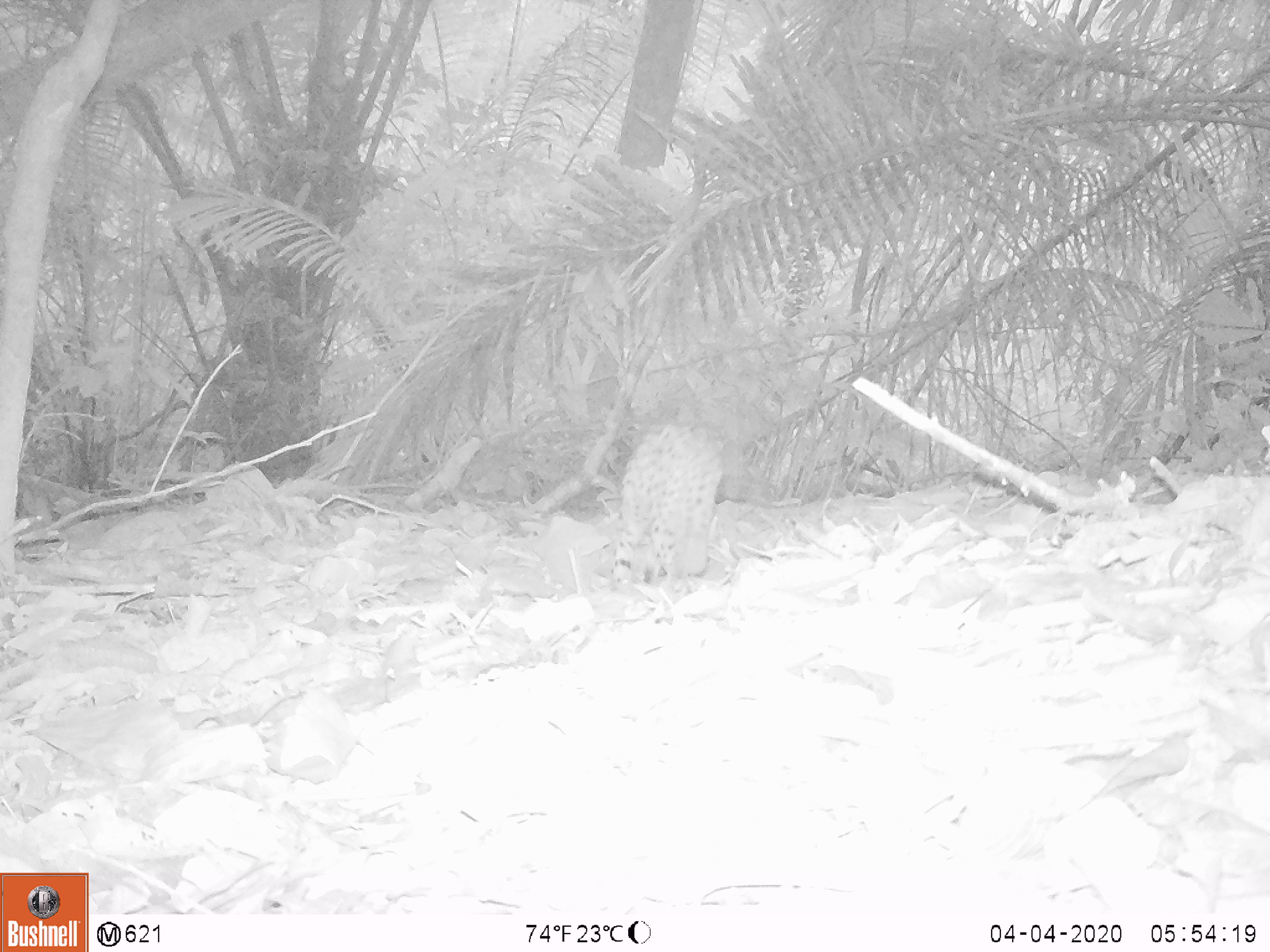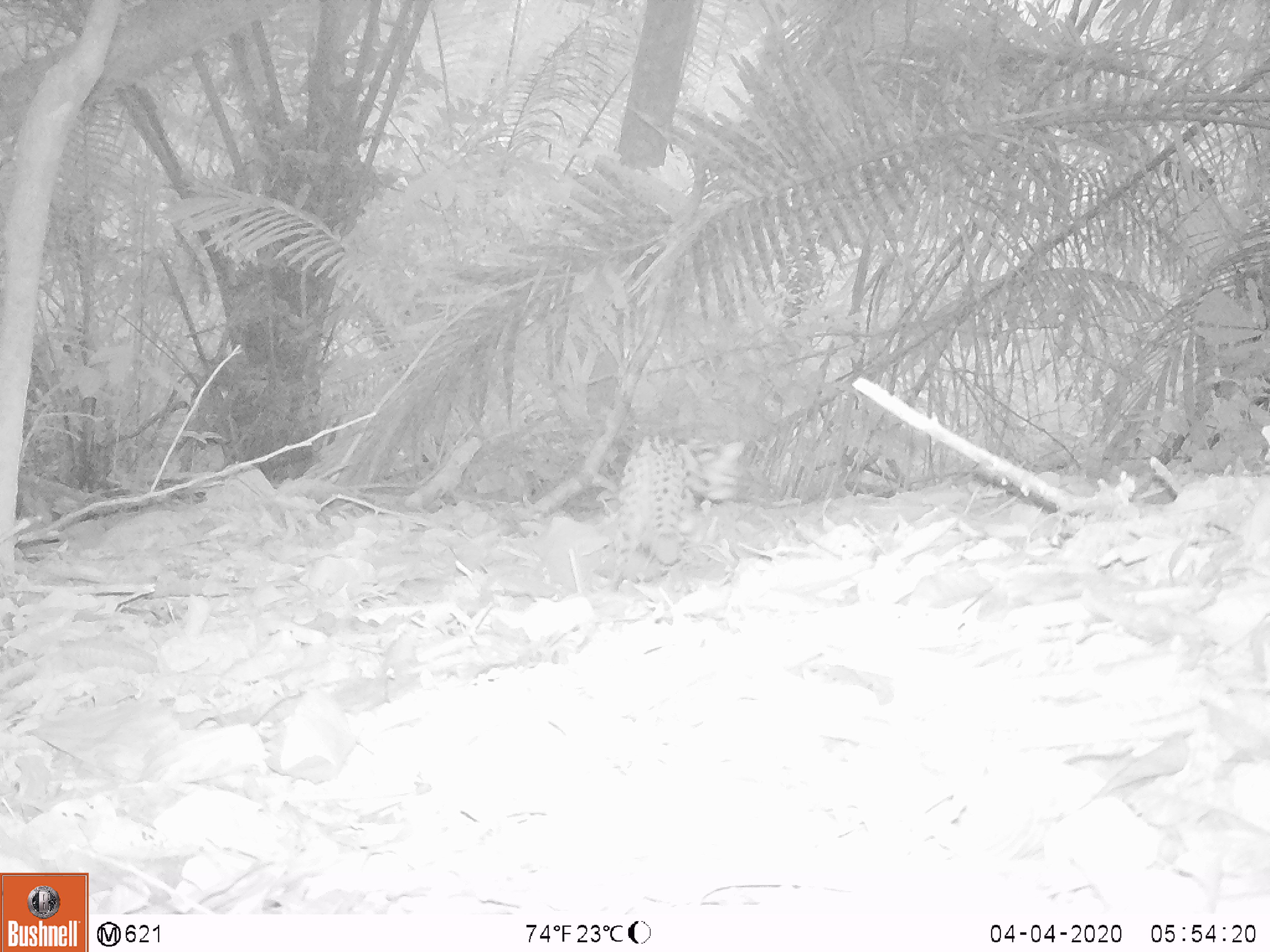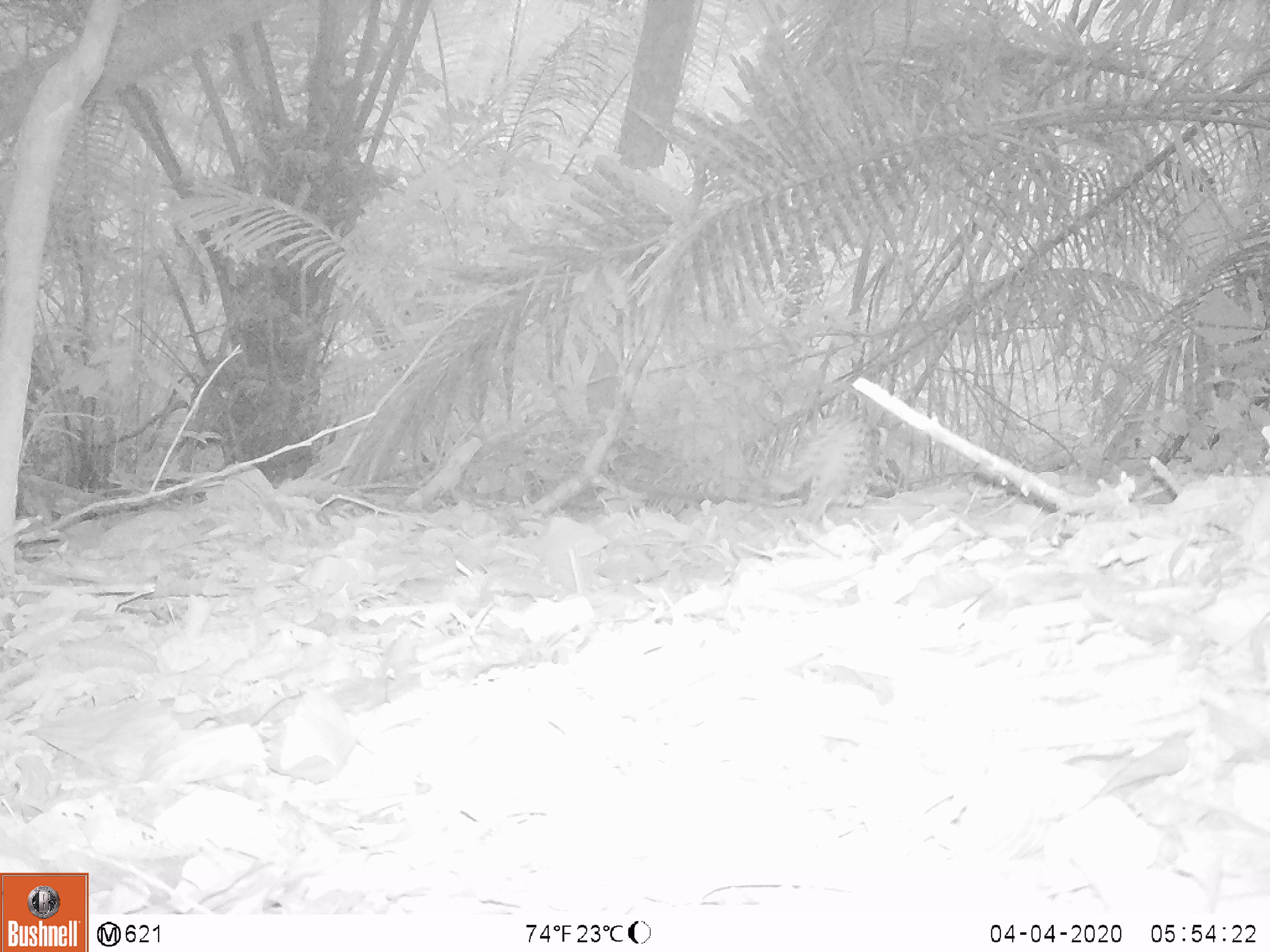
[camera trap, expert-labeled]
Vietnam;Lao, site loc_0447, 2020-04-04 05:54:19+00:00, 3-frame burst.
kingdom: Animalia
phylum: Chordata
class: Mammalia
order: Carnivora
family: Felidae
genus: Prionailurus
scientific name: Prionailurus bengalensis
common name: leopard cat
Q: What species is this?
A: Leopard cat (Prionailurus bengalensis).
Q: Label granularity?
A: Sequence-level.